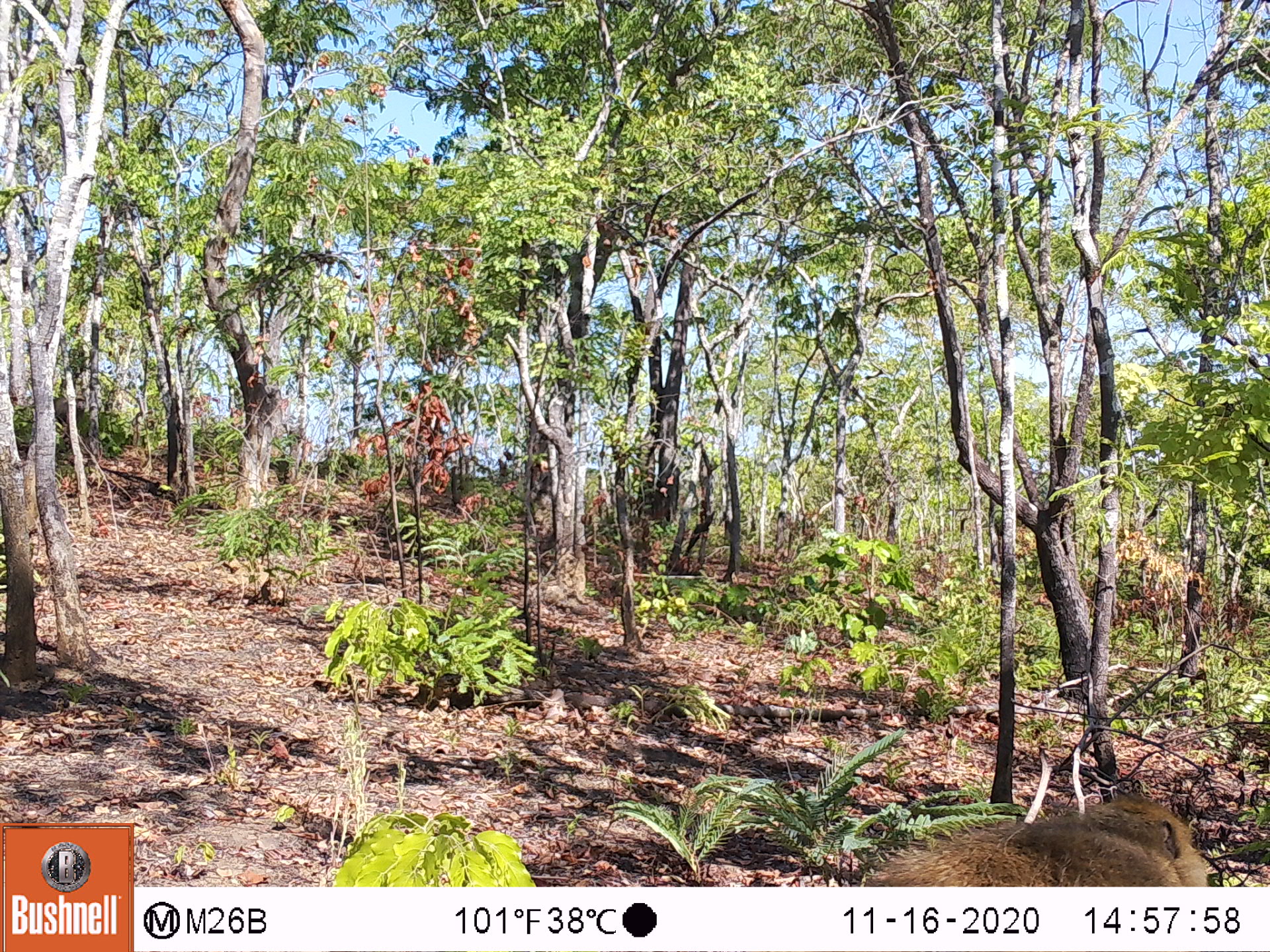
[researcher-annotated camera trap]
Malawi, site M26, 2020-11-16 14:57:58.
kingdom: Animalia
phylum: Chordata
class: Mammalia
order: Primates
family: Cercopithecidae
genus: Papio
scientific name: Papio cynocephalus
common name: yellow baboon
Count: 1.